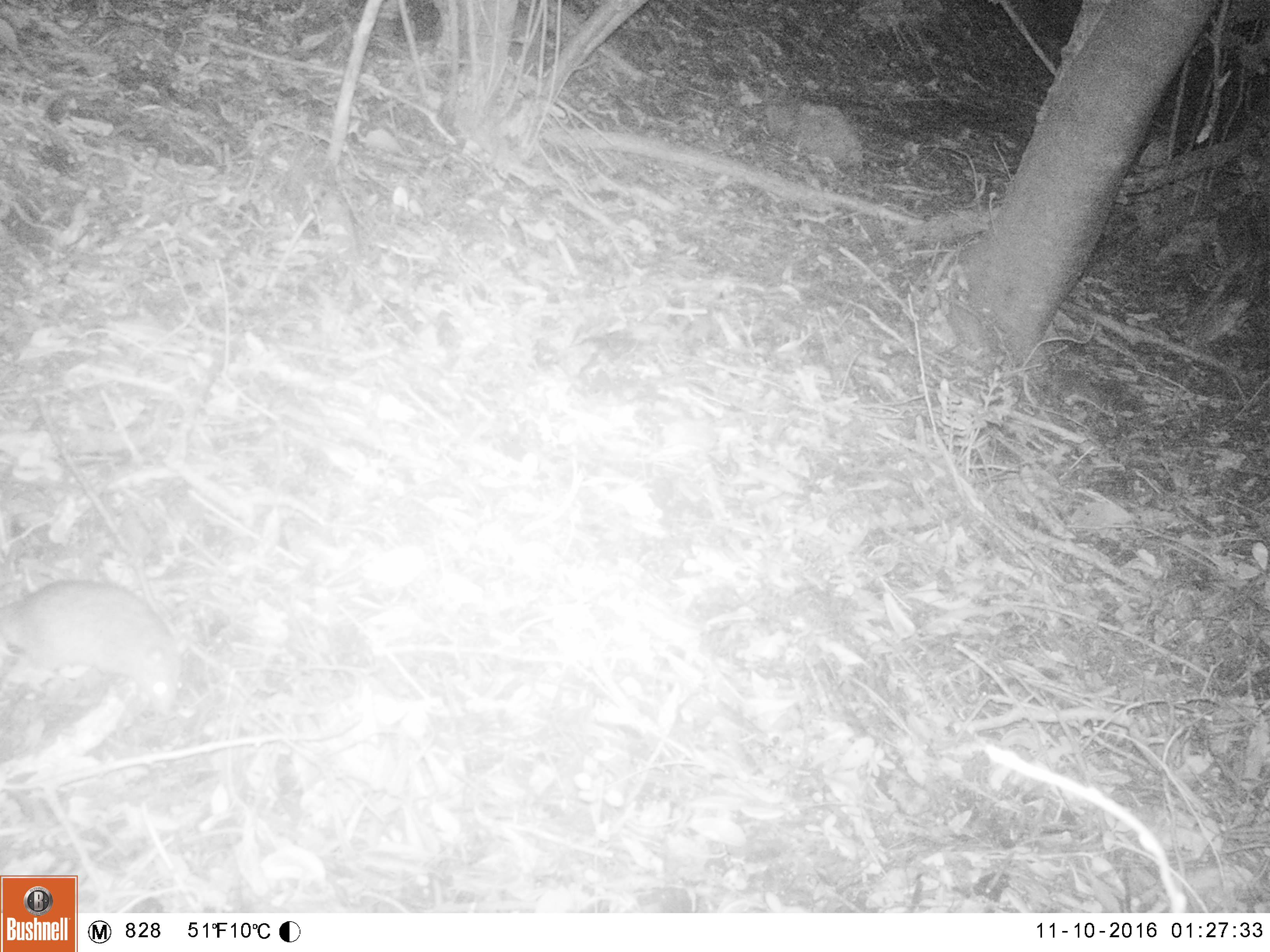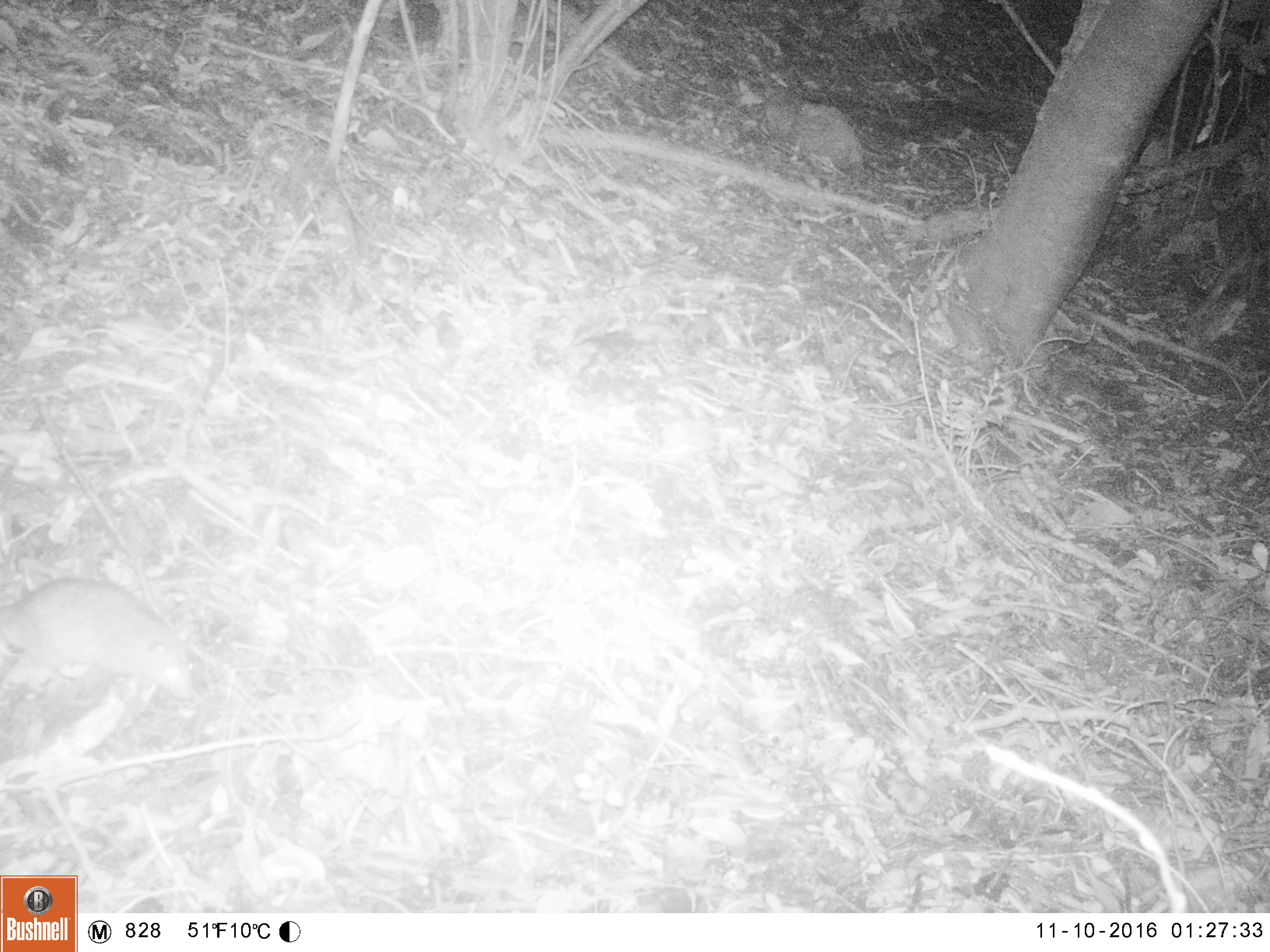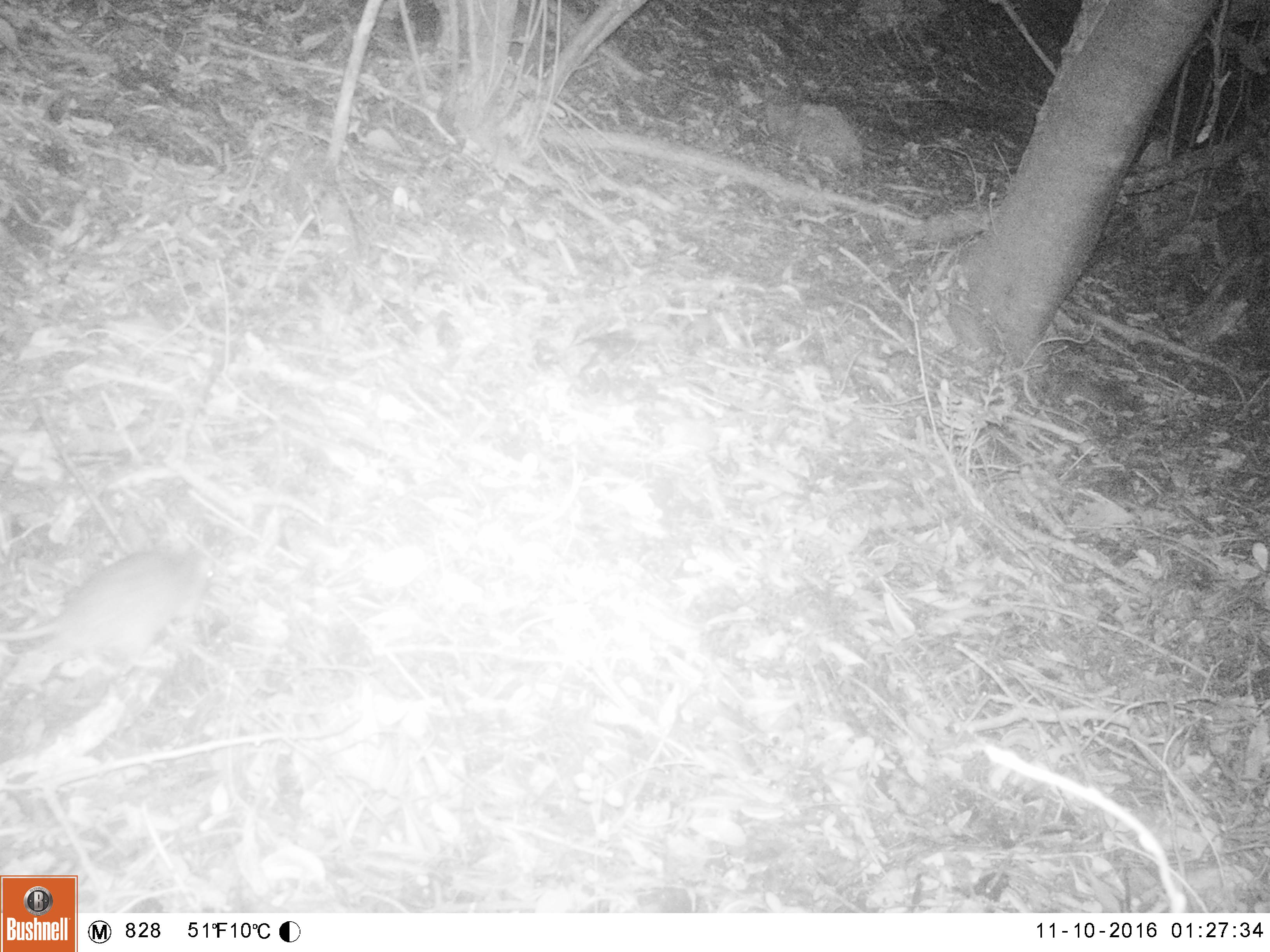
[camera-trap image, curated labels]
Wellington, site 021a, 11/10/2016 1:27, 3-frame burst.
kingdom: Animalia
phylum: Chordata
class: Mammalia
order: Rodentia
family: Muridae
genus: Rattus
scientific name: Rattus norvegicus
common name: norway rat